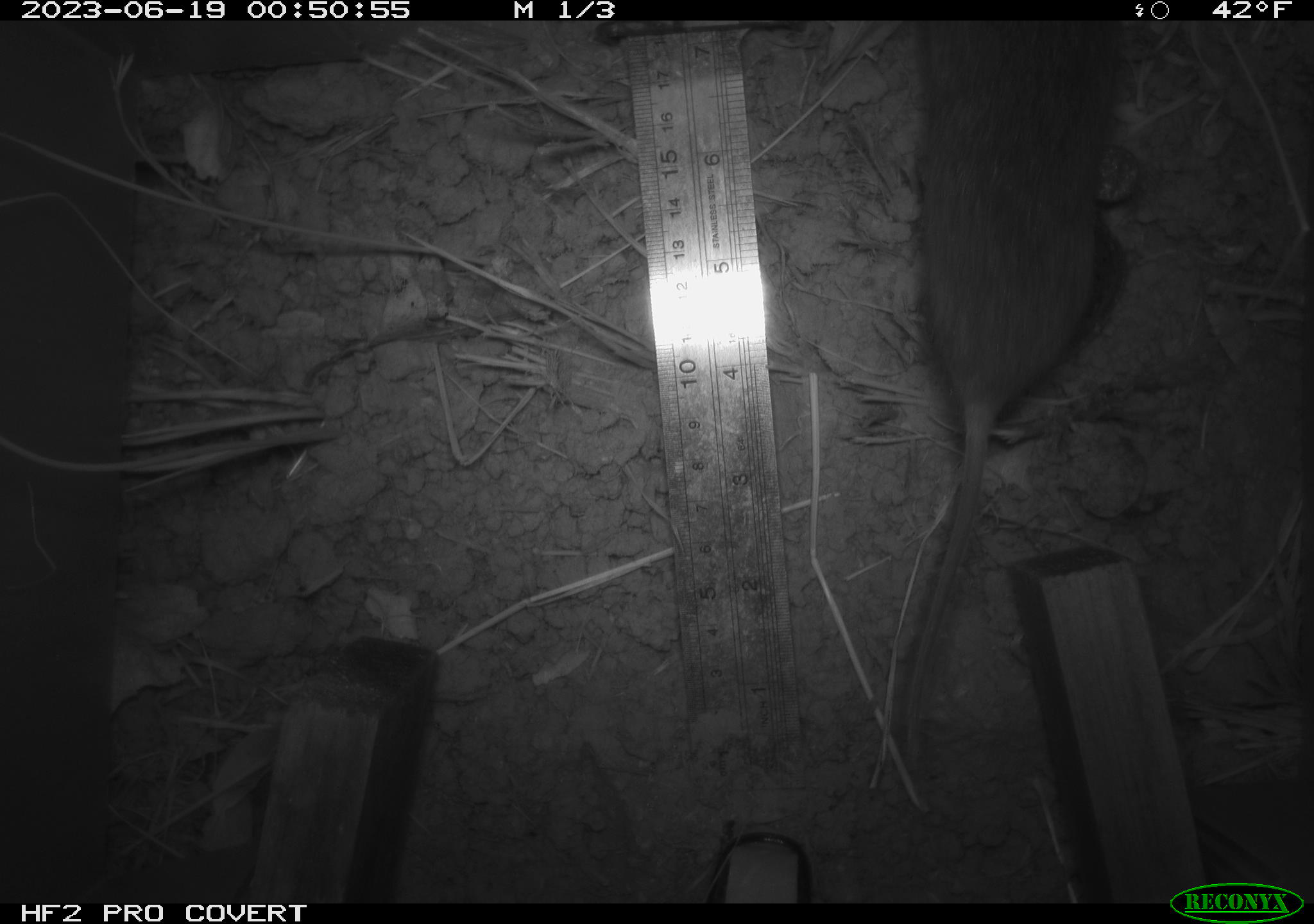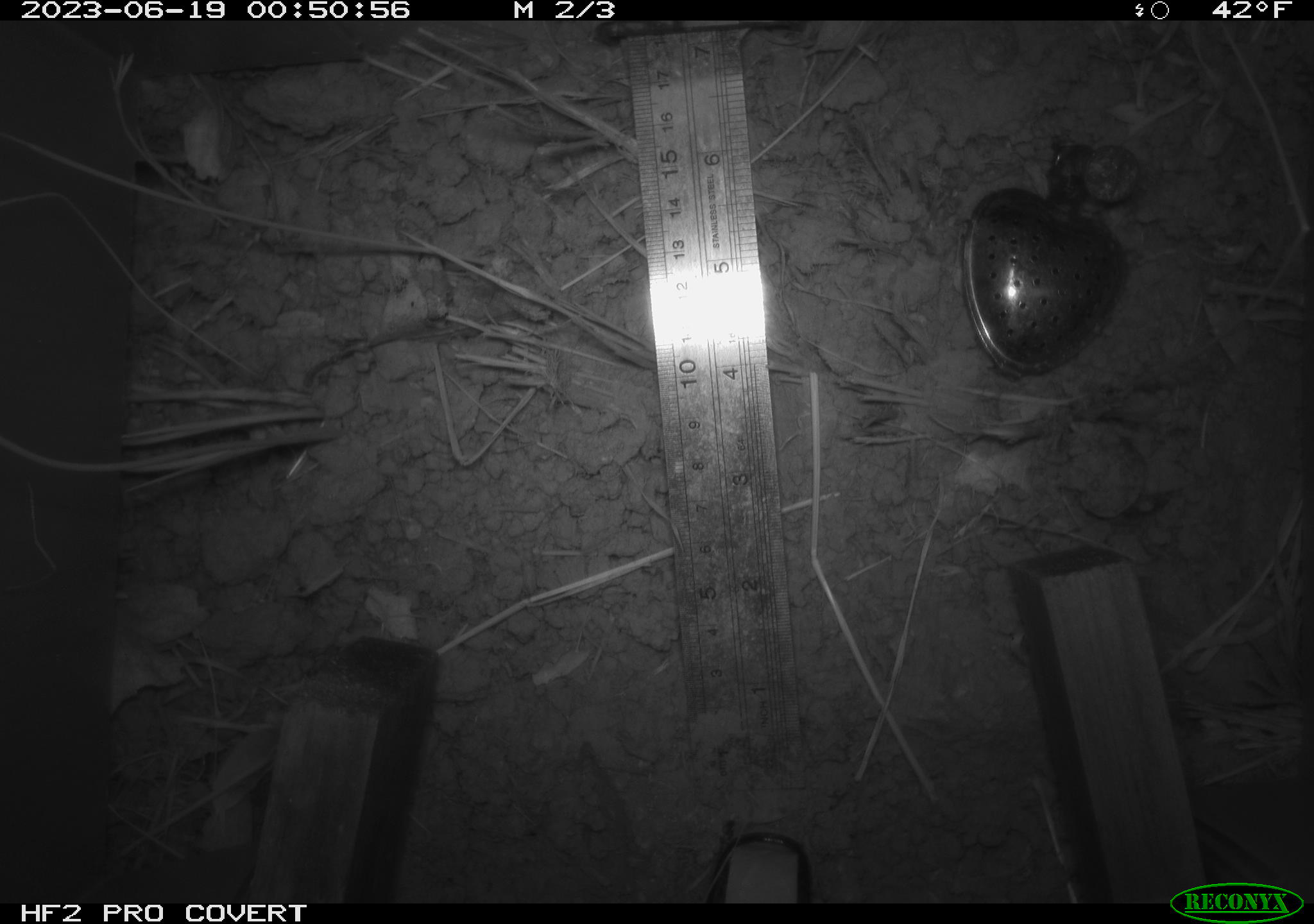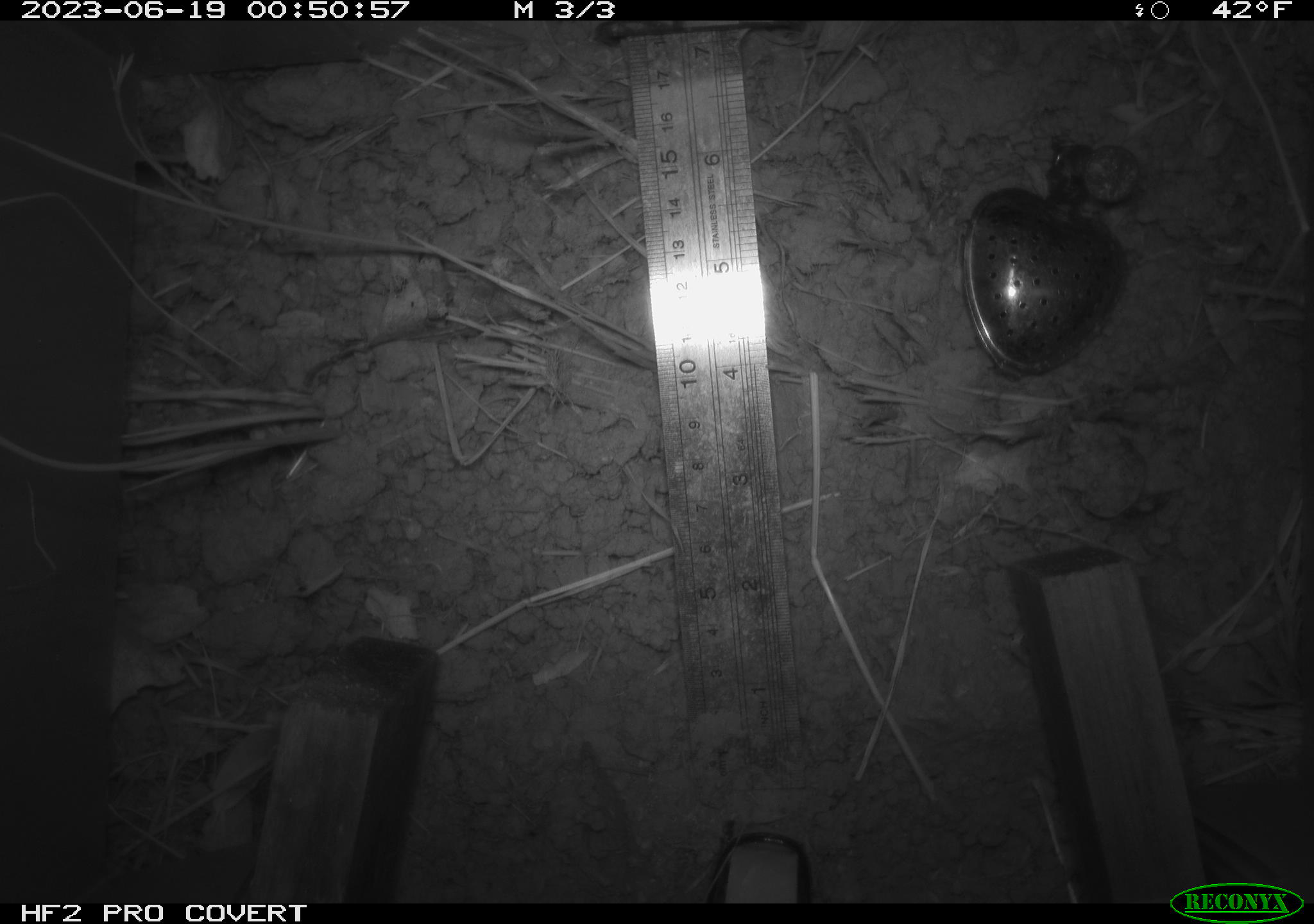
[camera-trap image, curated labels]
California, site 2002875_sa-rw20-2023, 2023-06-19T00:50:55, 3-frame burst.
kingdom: Animalia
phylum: Chordata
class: Mammalia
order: Rodentia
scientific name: Rodentia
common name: rodent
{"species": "rodent (Rodentia)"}